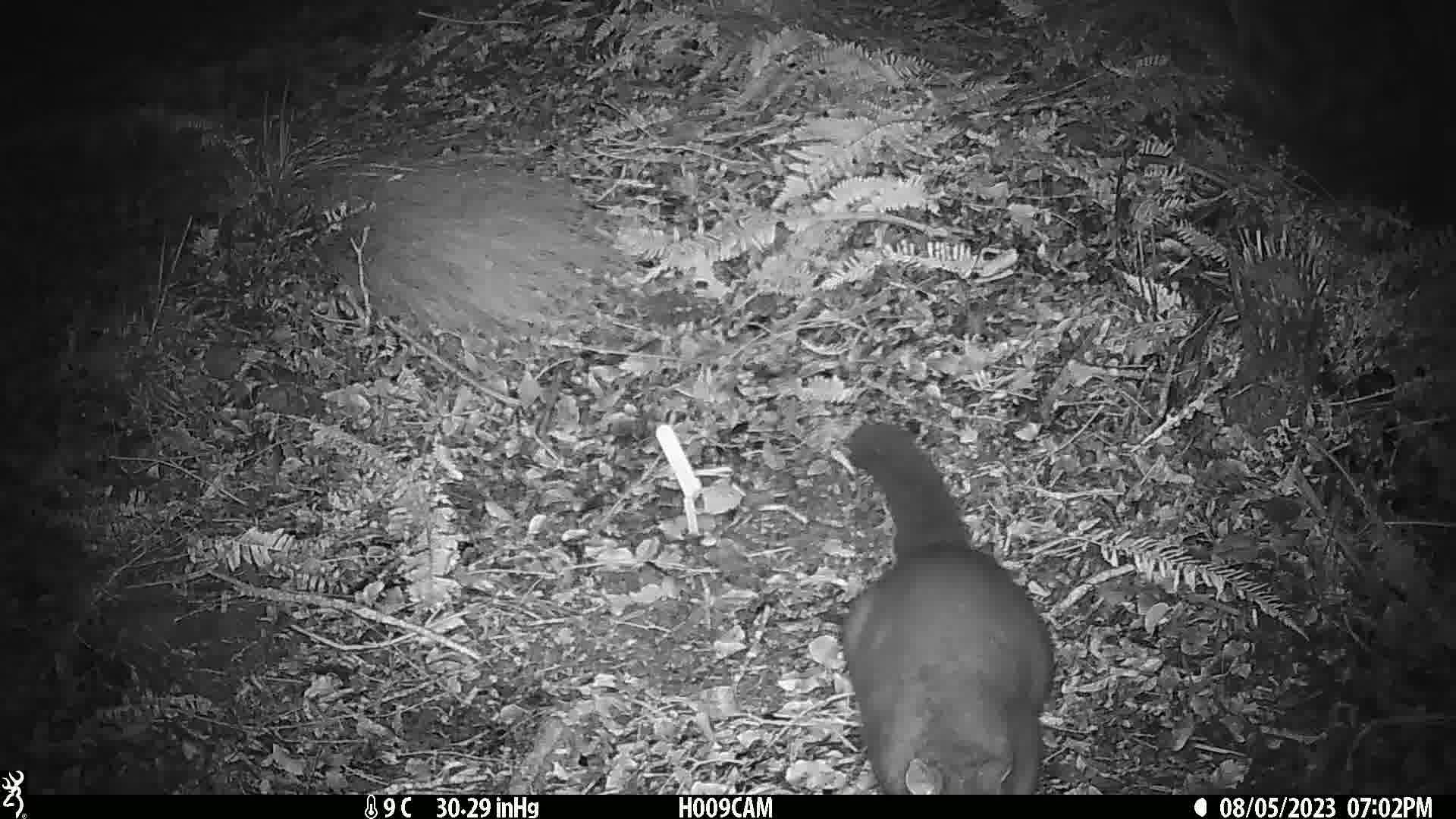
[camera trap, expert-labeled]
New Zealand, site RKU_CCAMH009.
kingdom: Animalia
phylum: Chordata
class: Mammalia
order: Diprotodontia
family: Phalangeridae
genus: Trichosurus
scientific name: Trichosurus vulpecula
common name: common brushtail possum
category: possum